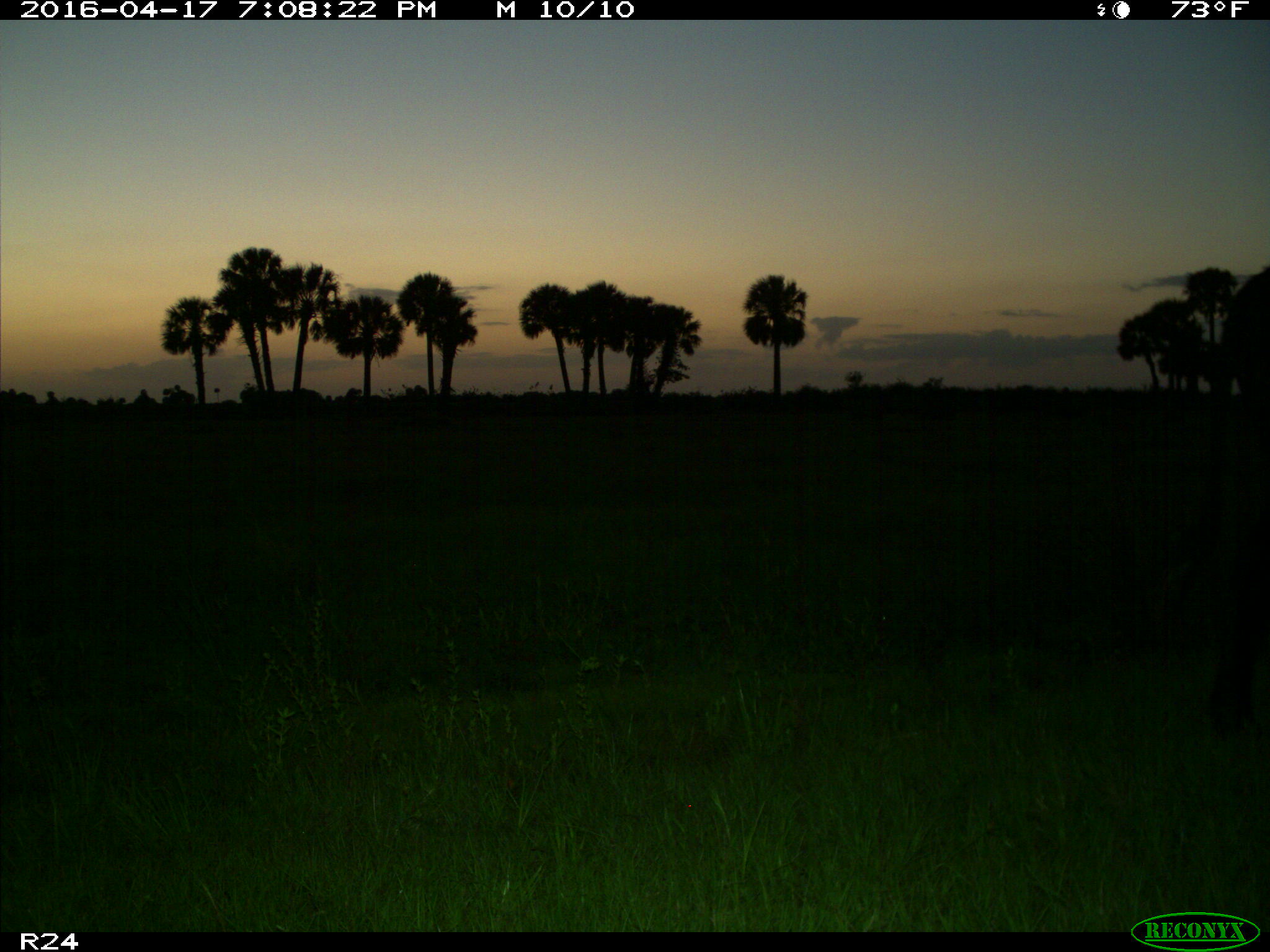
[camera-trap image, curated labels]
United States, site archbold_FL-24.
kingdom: Animalia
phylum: Chordata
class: Mammalia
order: Artiodactyla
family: Bovidae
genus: Bos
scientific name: Bos taurus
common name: domestic cow